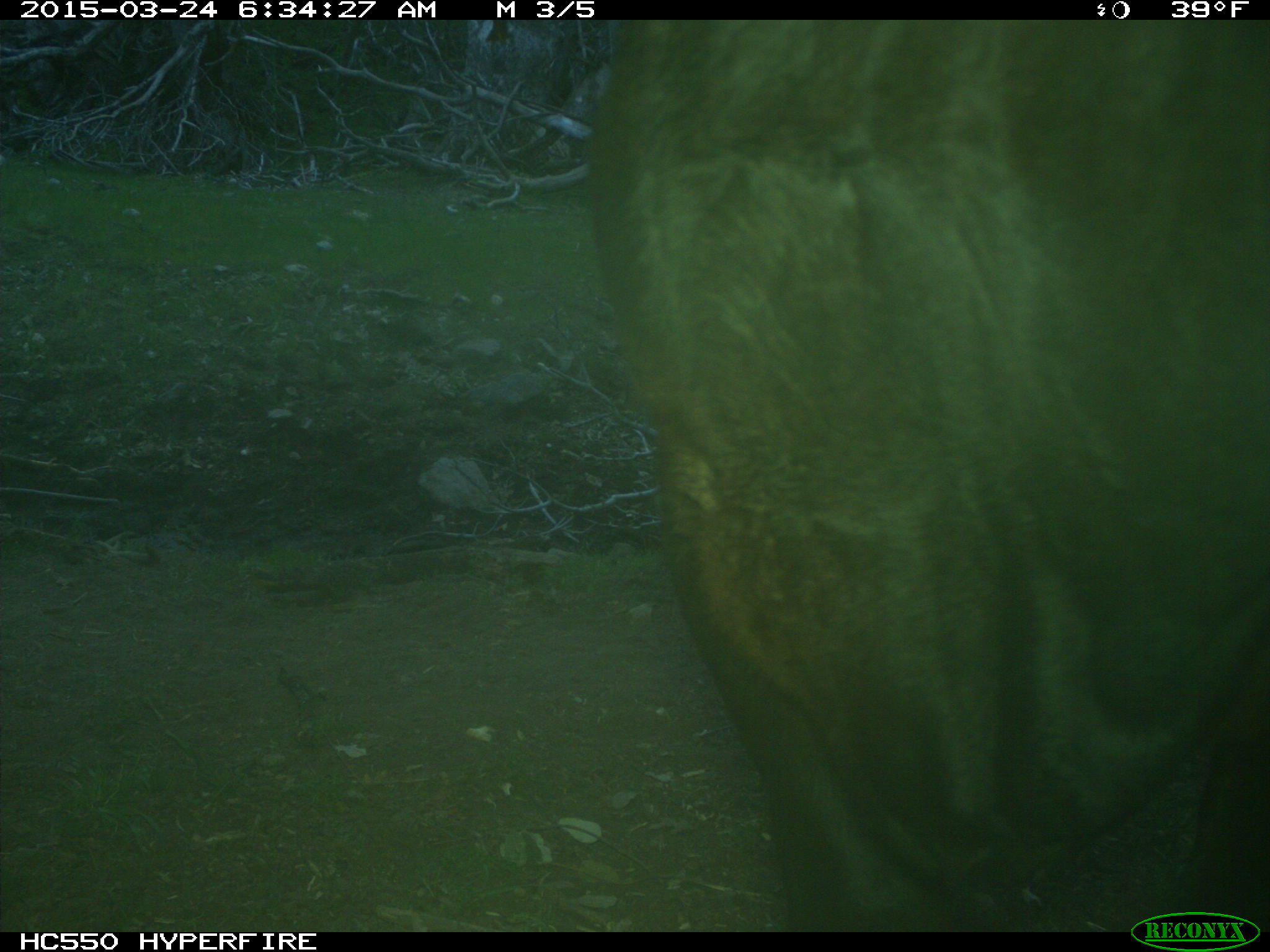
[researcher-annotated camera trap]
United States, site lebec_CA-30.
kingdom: Animalia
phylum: Chordata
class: Mammalia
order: Artiodactyla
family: Bovidae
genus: Bos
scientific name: Bos taurus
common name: domestic cow